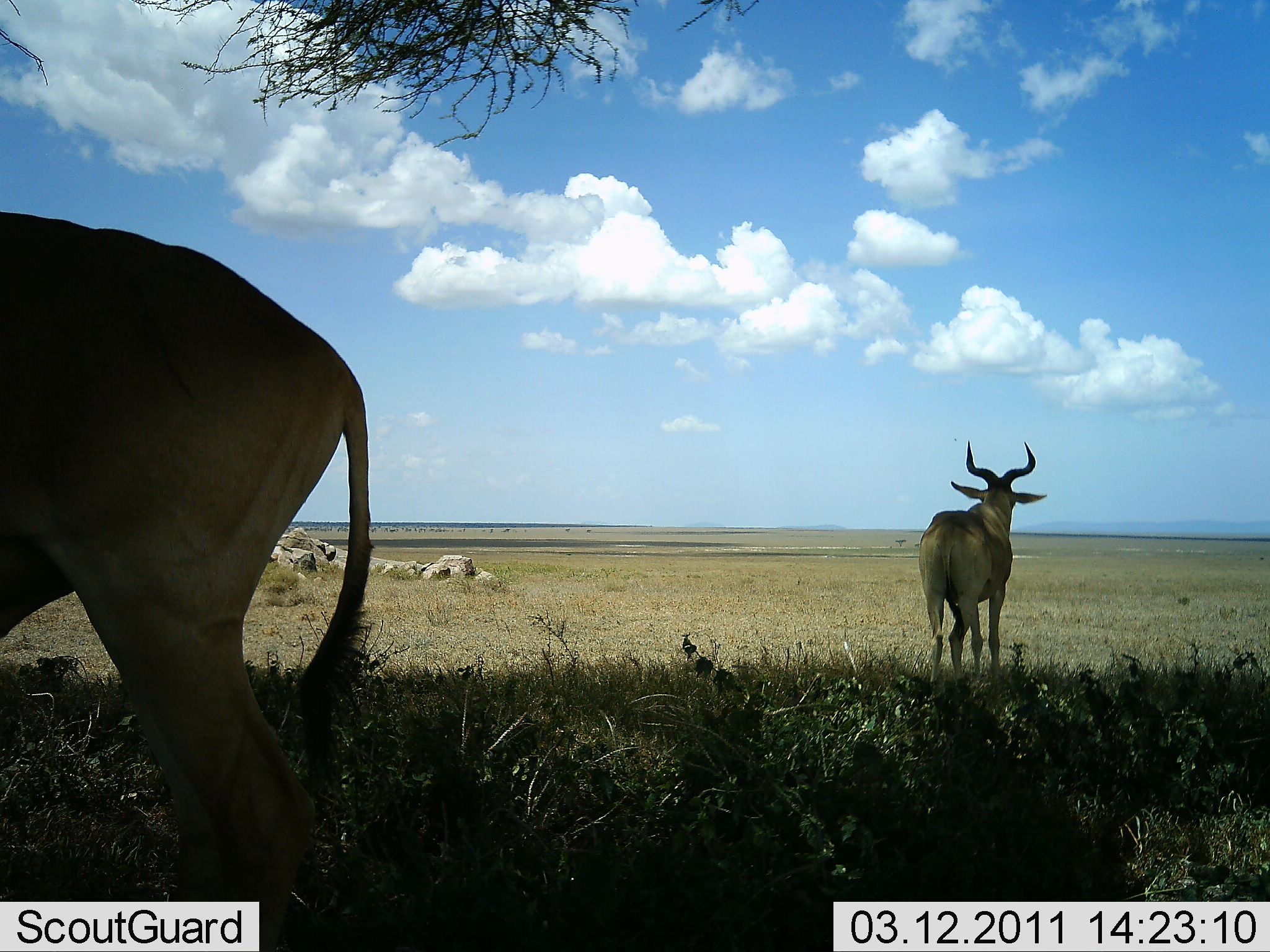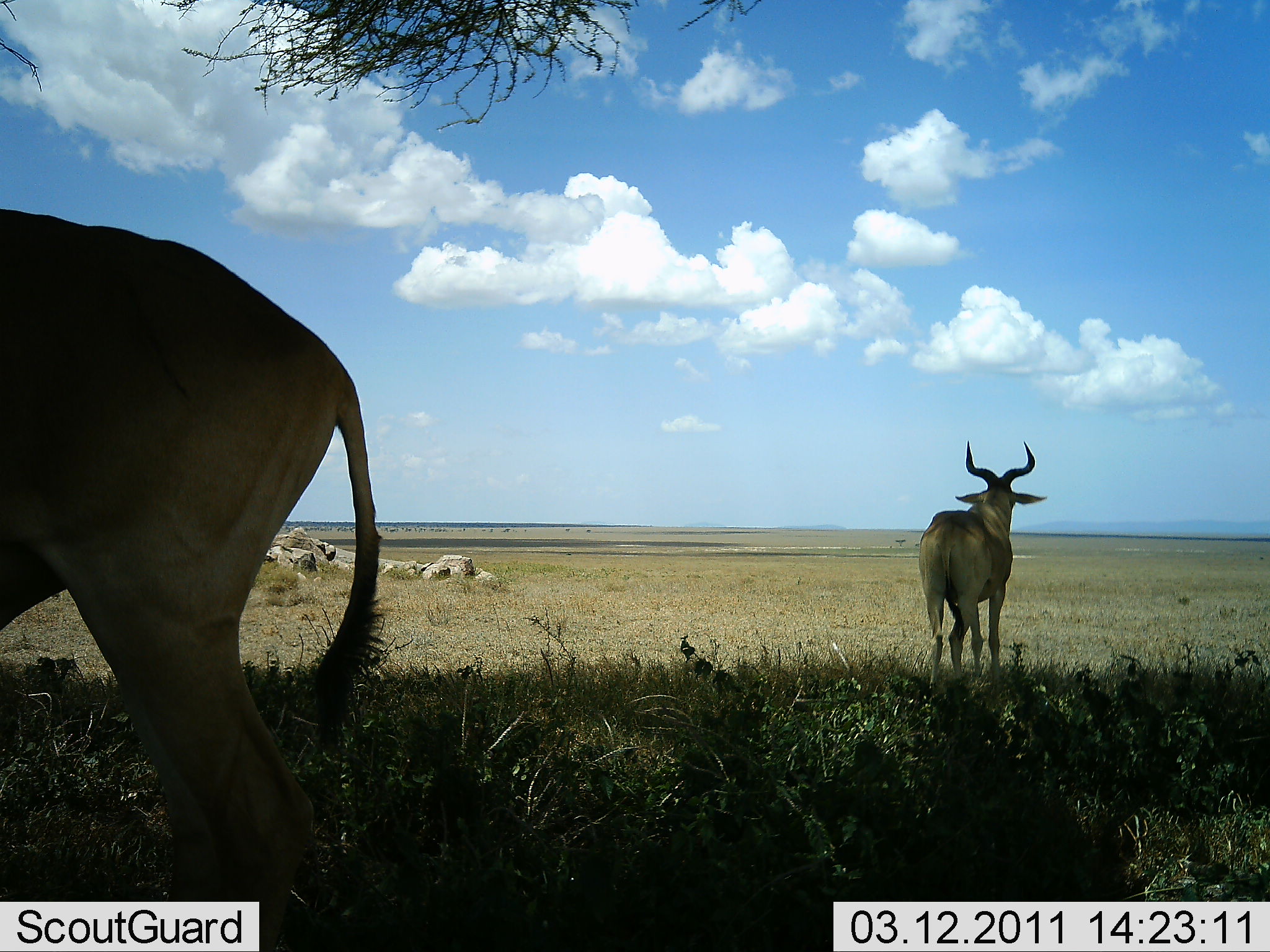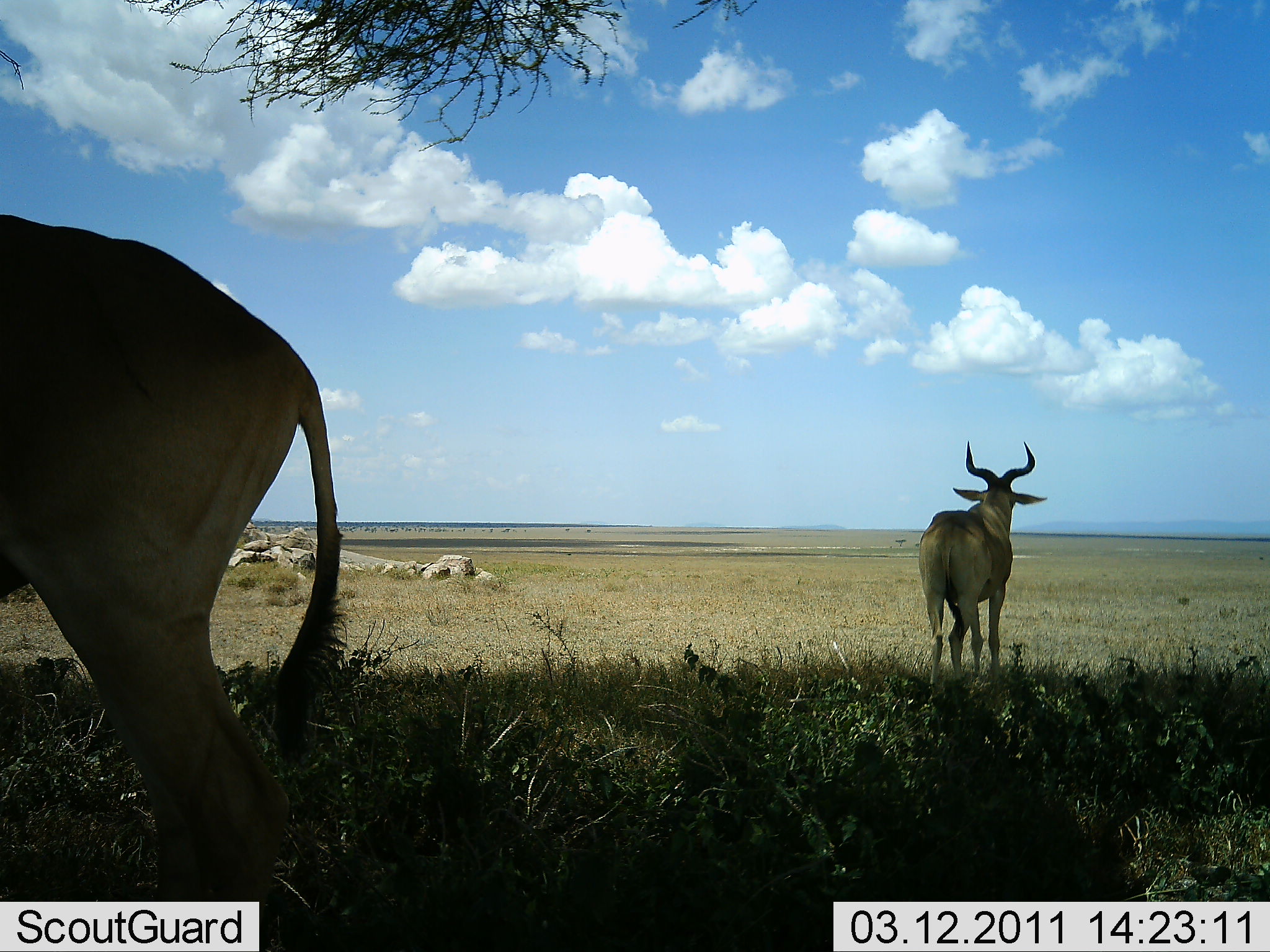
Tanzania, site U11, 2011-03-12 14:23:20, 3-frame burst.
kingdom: Animalia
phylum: Chordata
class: Mammalia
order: Artiodactyla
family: Bovidae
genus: Alcelaphus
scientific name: Alcelaphus buselaphus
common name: hartebeest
Hartebeest (Alcelaphus buselaphus), count 2. Behavior (volunteer vote fractions): standing 100%, resting 0%, moving 0%, interacting 0%. Young present (vote fraction): 0%. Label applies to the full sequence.